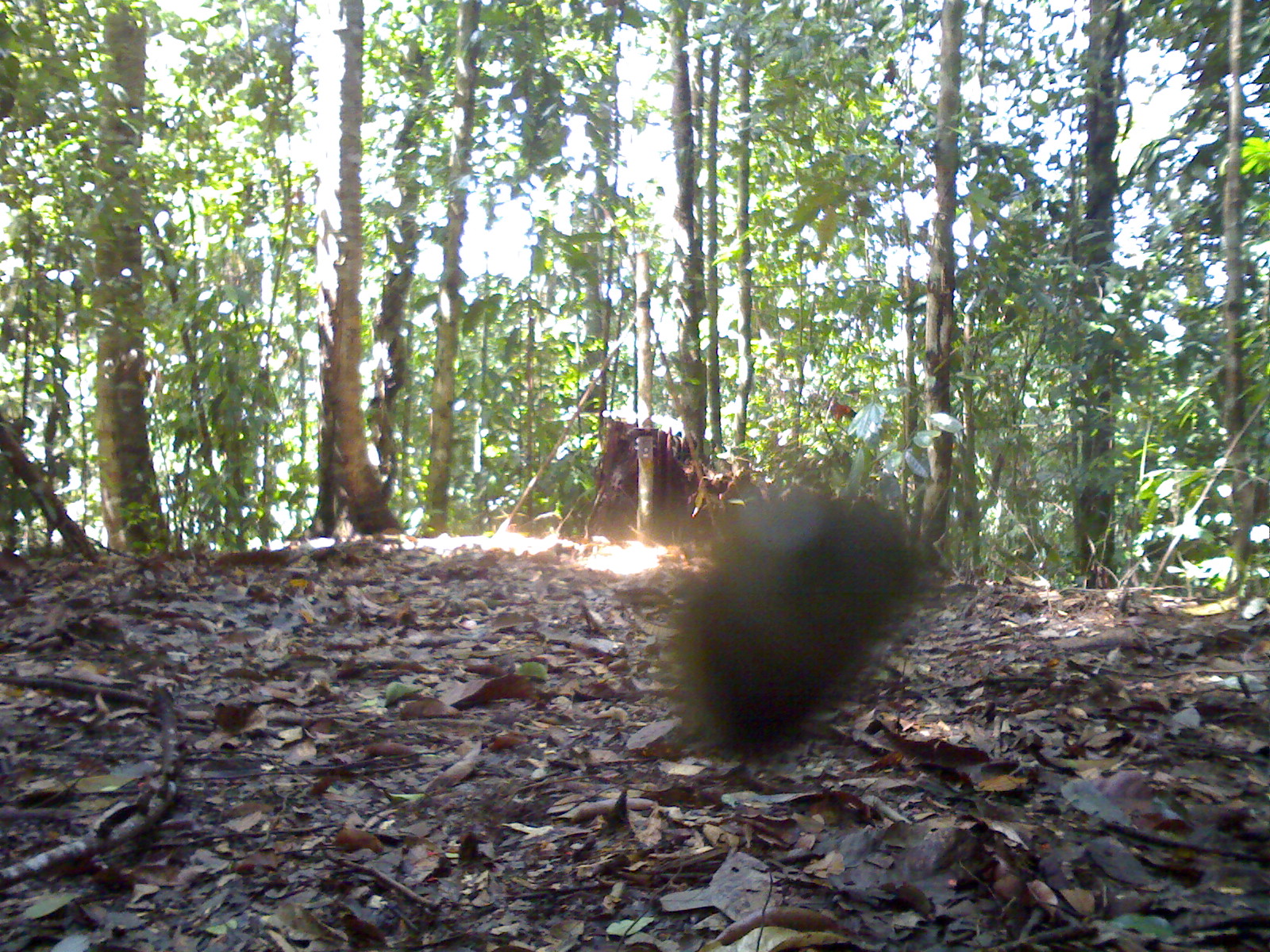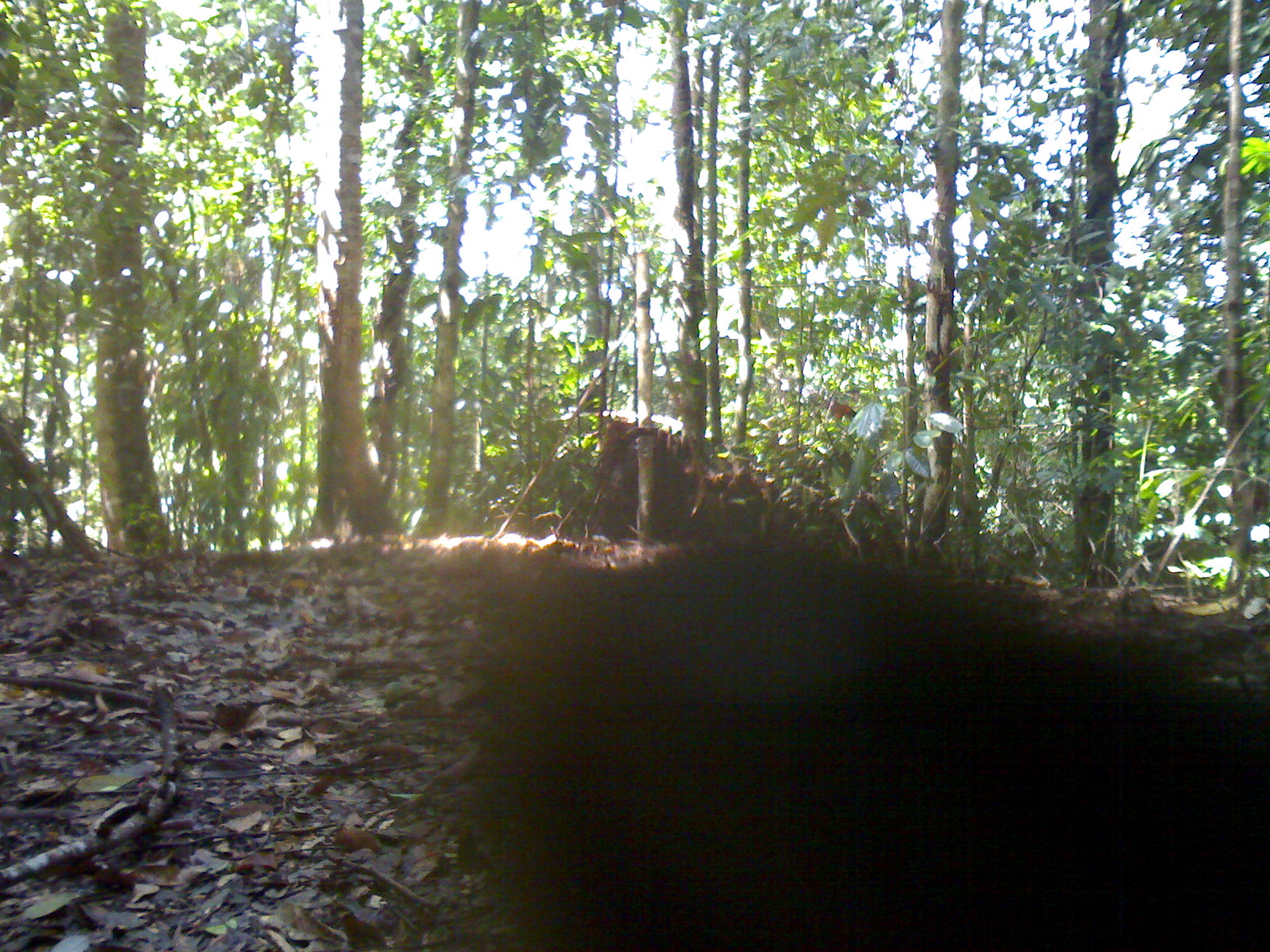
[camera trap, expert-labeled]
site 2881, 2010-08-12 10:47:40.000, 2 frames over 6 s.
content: unidentified animal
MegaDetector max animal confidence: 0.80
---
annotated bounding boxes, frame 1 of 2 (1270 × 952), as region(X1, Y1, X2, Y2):
unidentifiable: region(666, 485, 926, 766)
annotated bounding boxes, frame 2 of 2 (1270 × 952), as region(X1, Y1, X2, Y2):
unidentifiable: region(448, 533, 1268, 949)